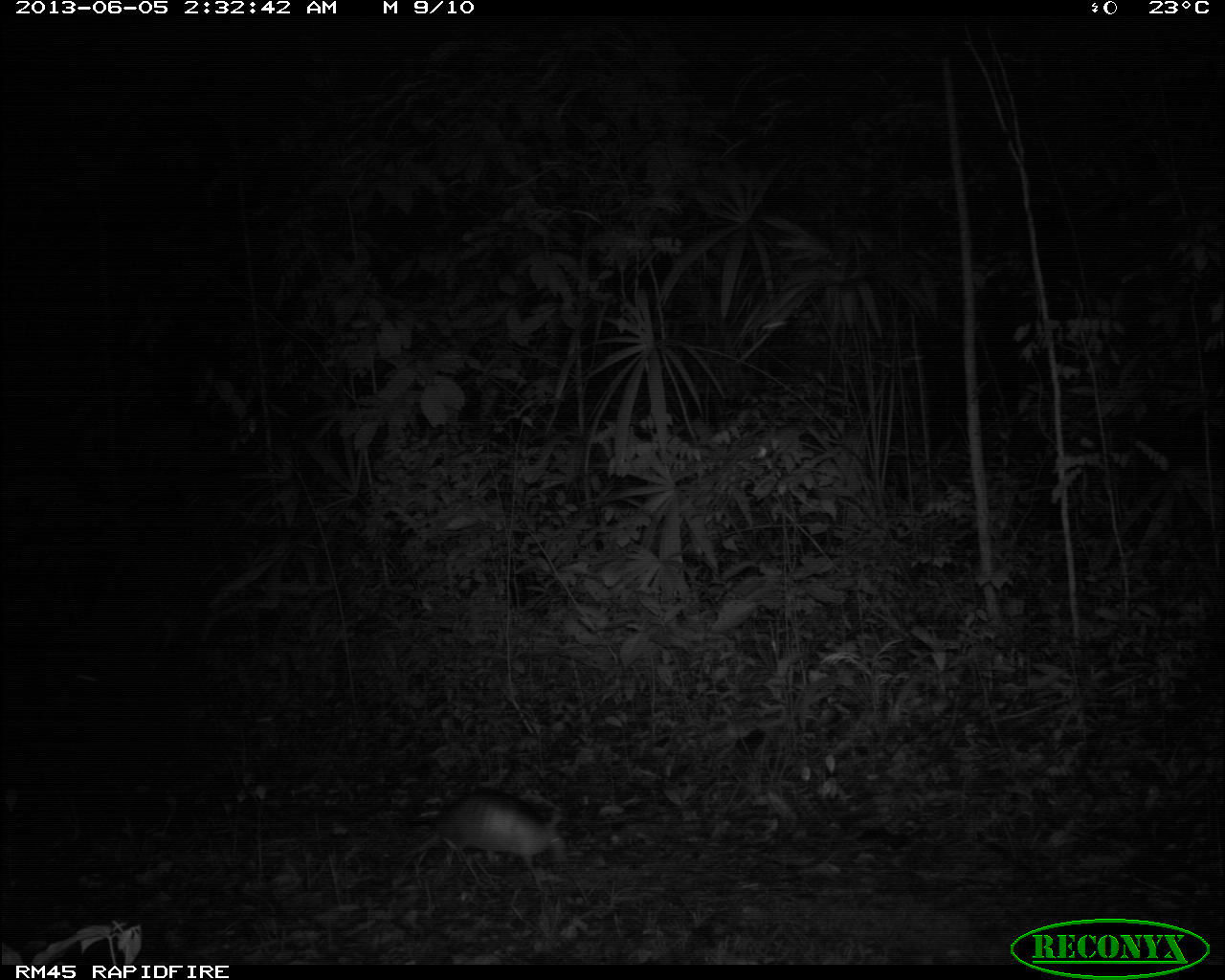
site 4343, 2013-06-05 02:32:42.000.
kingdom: Animalia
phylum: Chordata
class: Mammalia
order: Cingulata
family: Dasypodidae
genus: Dasypus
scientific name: Dasypus novemcinctus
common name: nine-banded armadillo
Dasypus novemcinctus (nine-banded armadillo), count 1.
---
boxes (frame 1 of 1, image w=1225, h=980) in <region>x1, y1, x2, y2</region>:
dasypus novemcinctus: <region>389, 792, 568, 874</region>